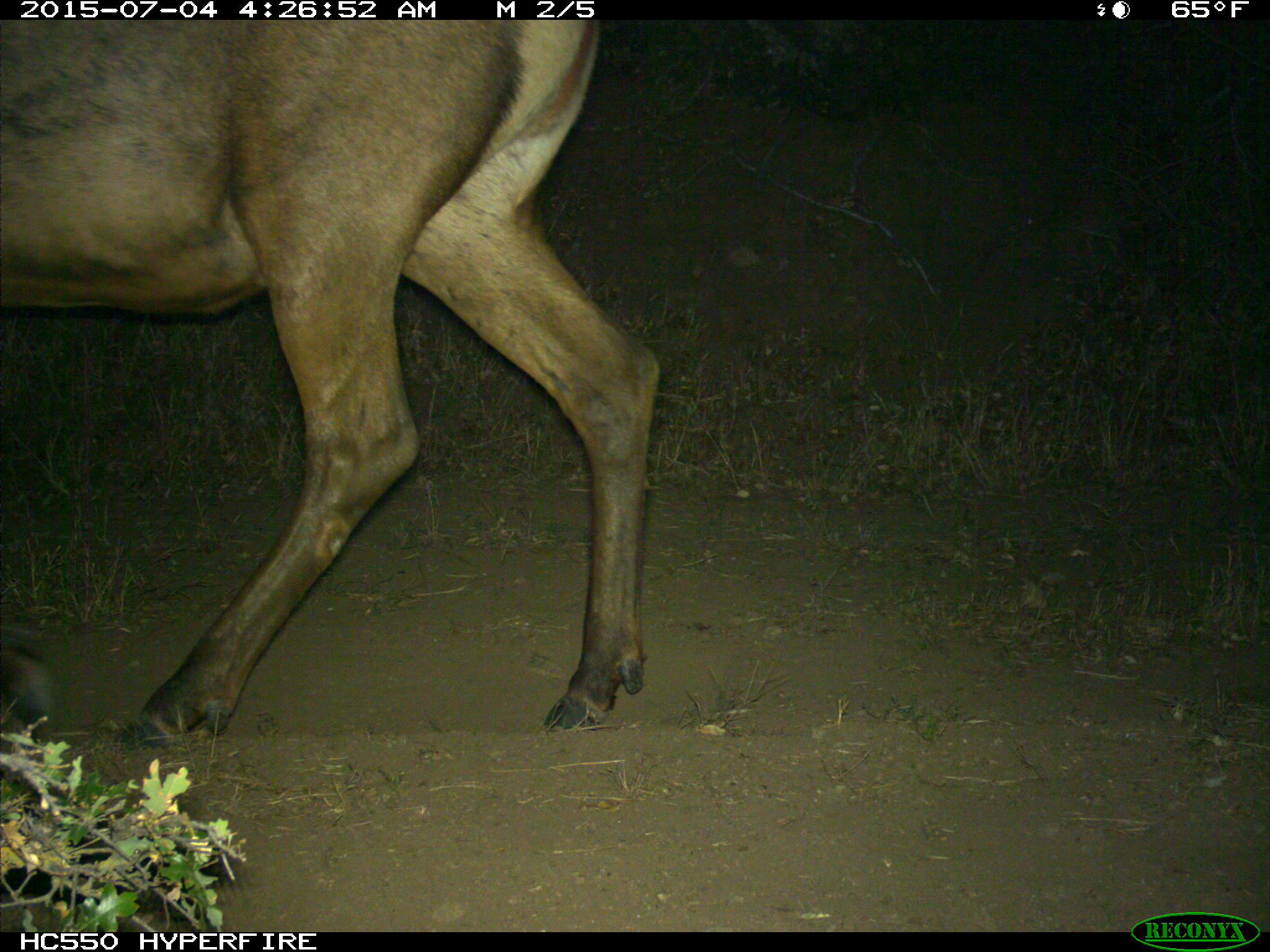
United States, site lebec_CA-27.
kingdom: Animalia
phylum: Chordata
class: Mammalia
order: Artiodactyla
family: Cervidae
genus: Cervus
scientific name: Cervus canadensis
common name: elk